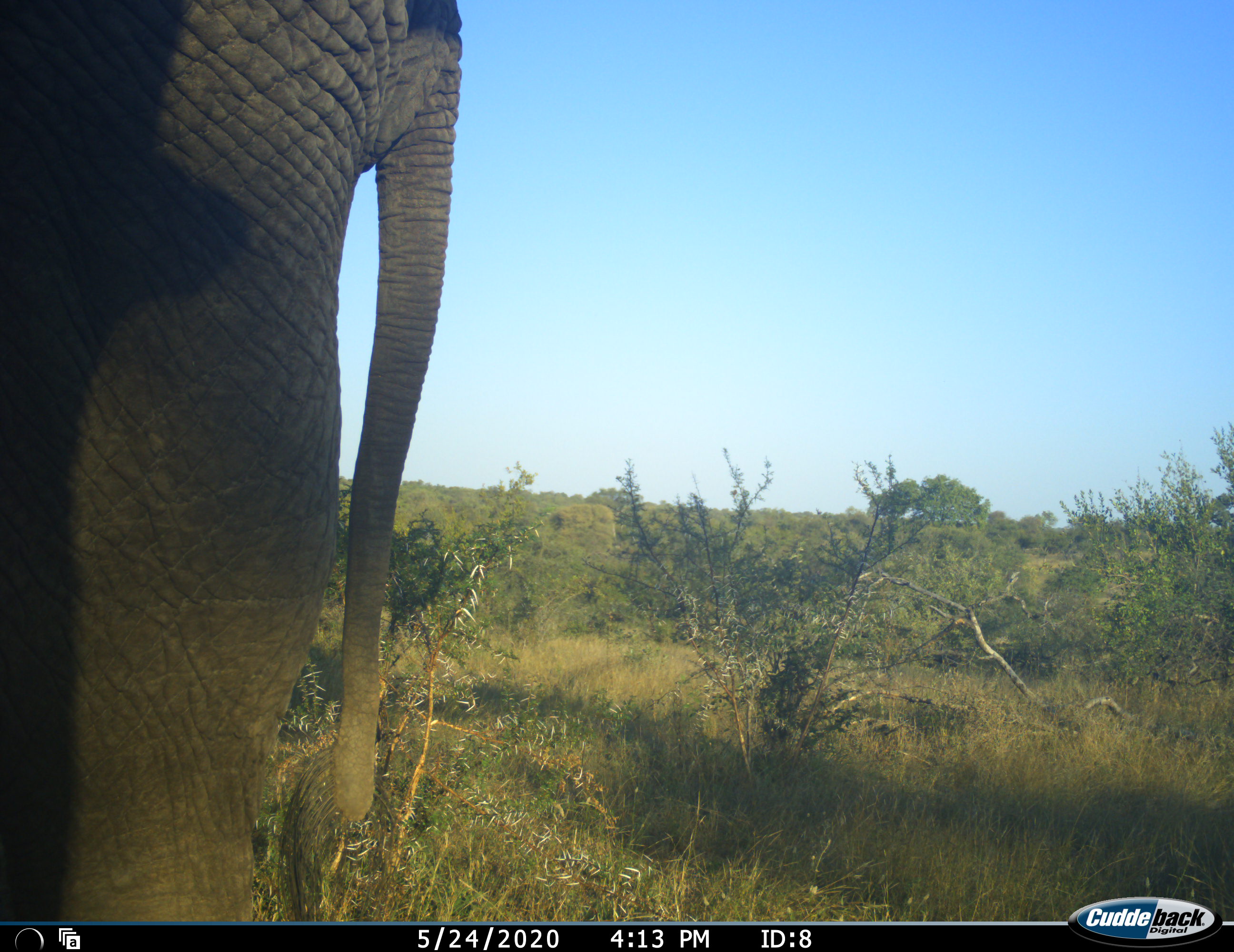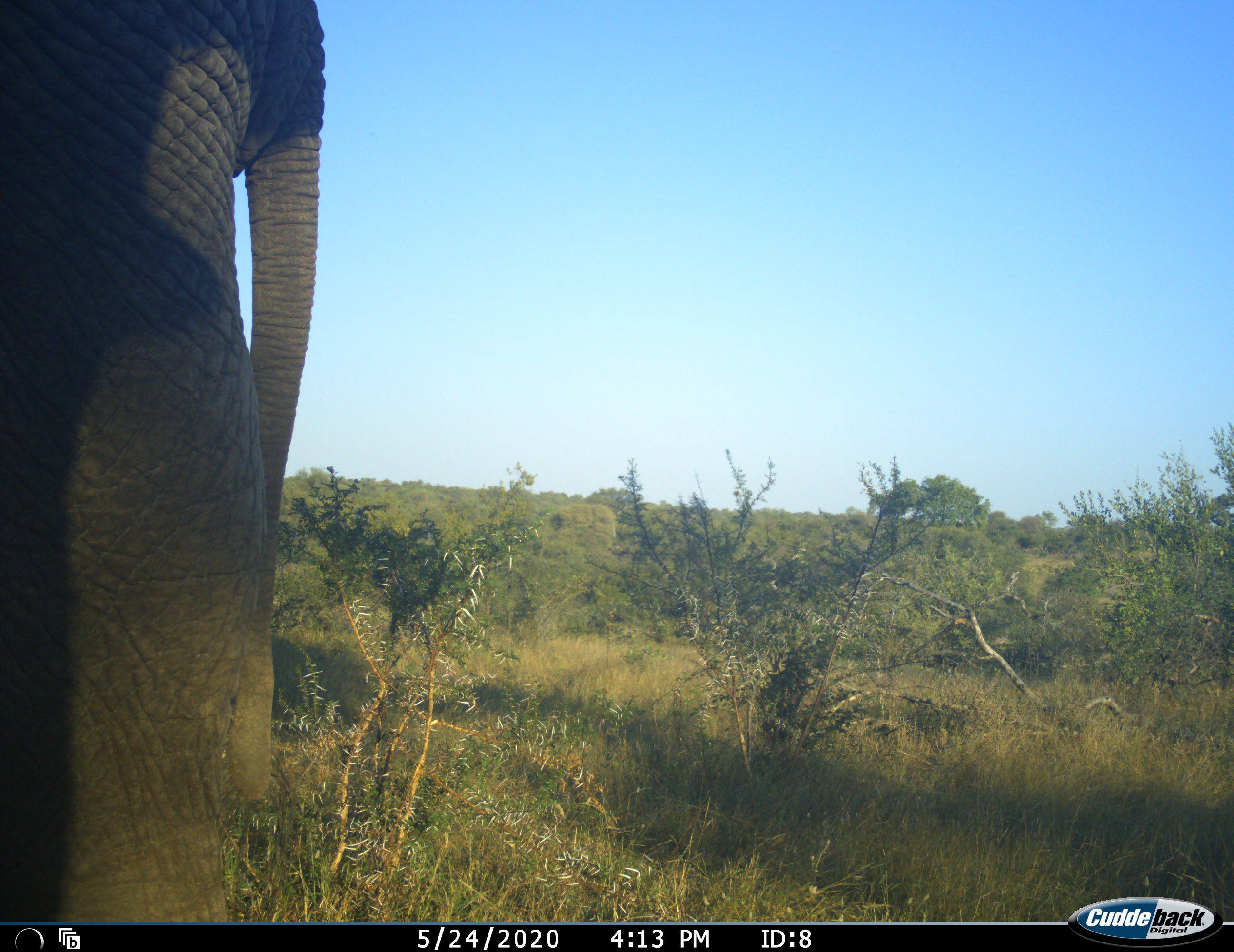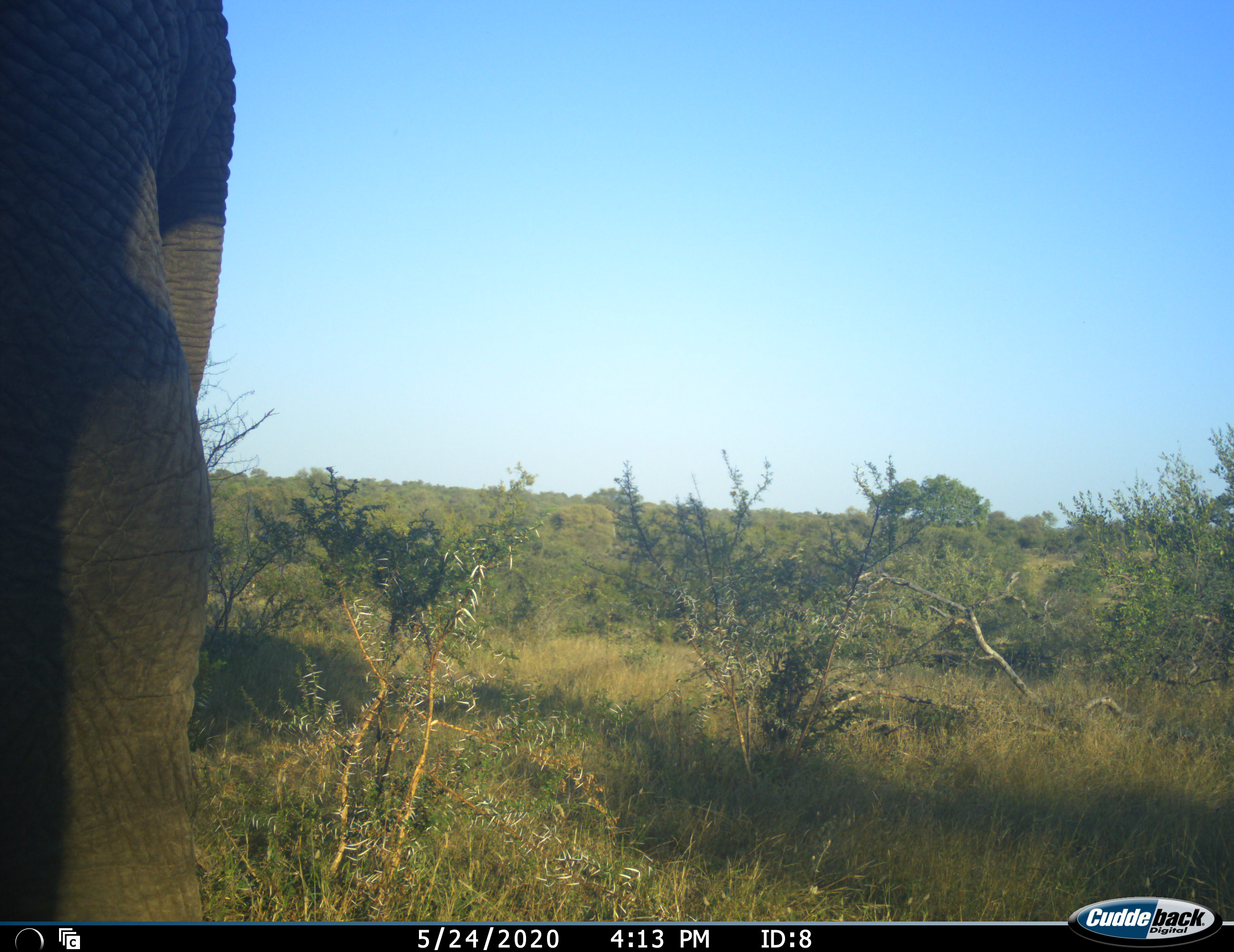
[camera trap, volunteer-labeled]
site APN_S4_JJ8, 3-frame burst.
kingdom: Animalia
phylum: Chordata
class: Mammalia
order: Proboscidea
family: Elephantidae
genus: Loxodonta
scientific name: Loxodonta africana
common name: african bush elephant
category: elephant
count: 1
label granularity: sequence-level